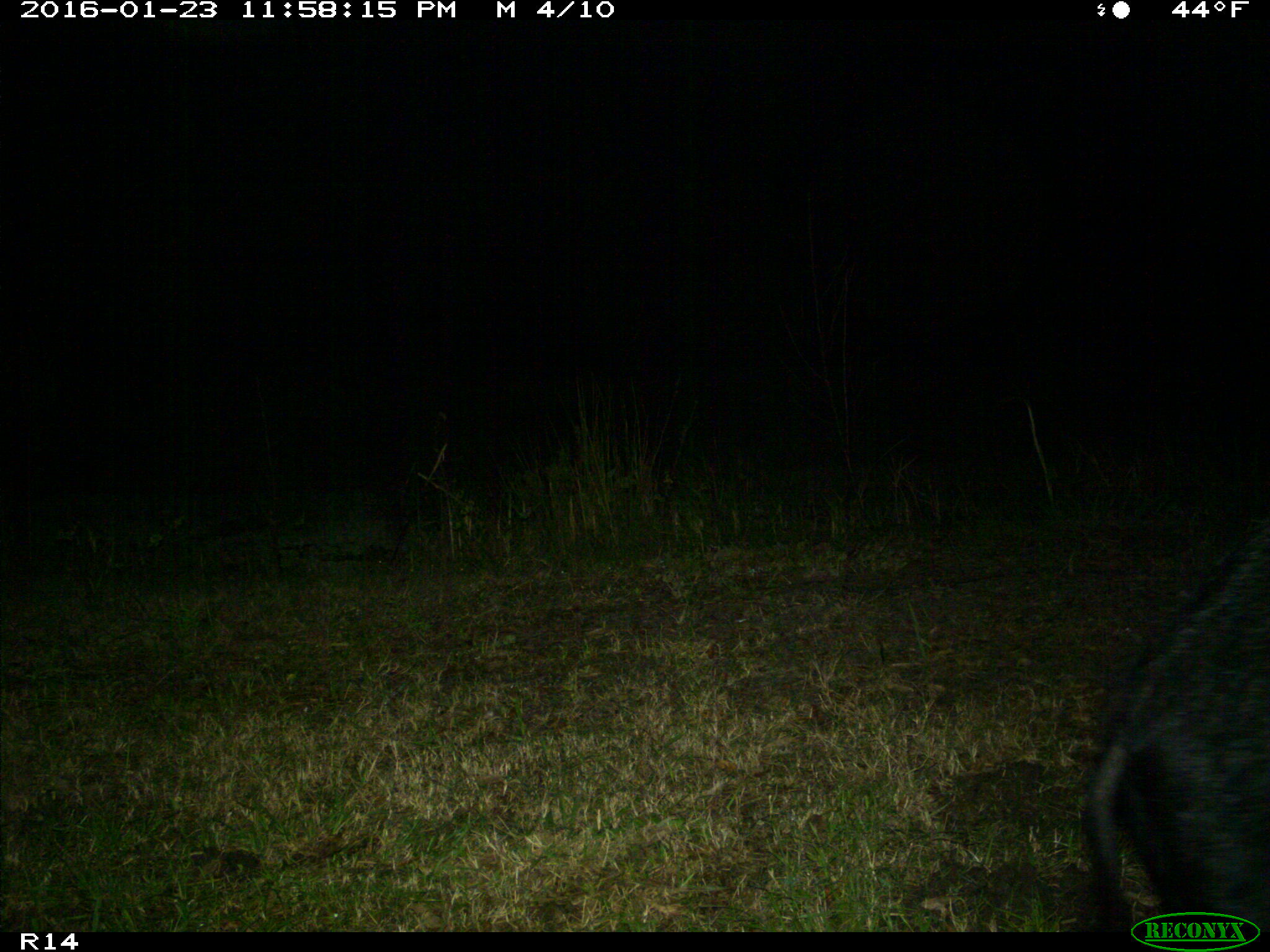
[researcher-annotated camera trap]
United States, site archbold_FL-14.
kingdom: Animalia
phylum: Chordata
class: Mammalia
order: Artiodactyla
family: Suidae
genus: Sus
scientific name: Sus scrofa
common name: wild boar